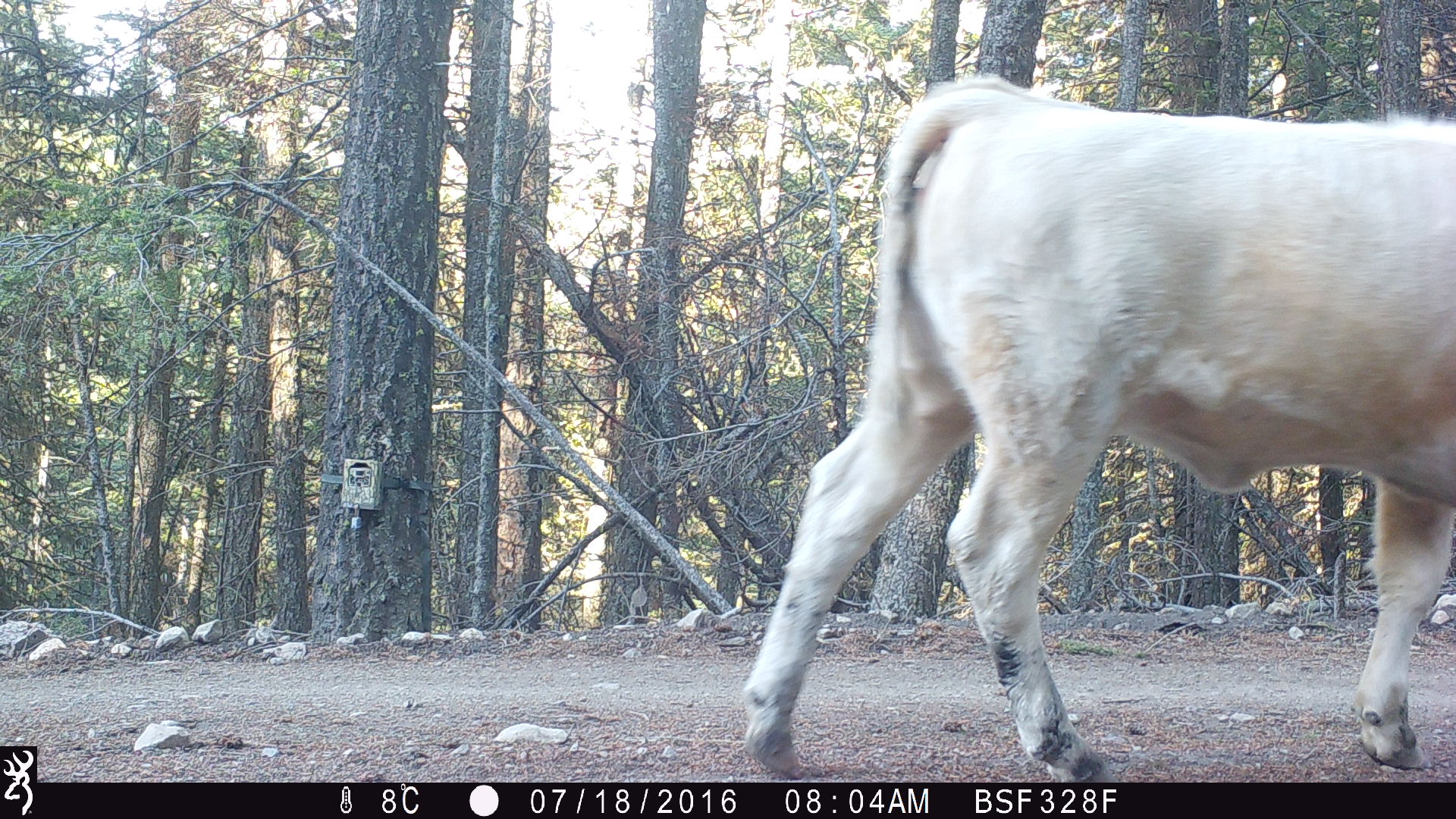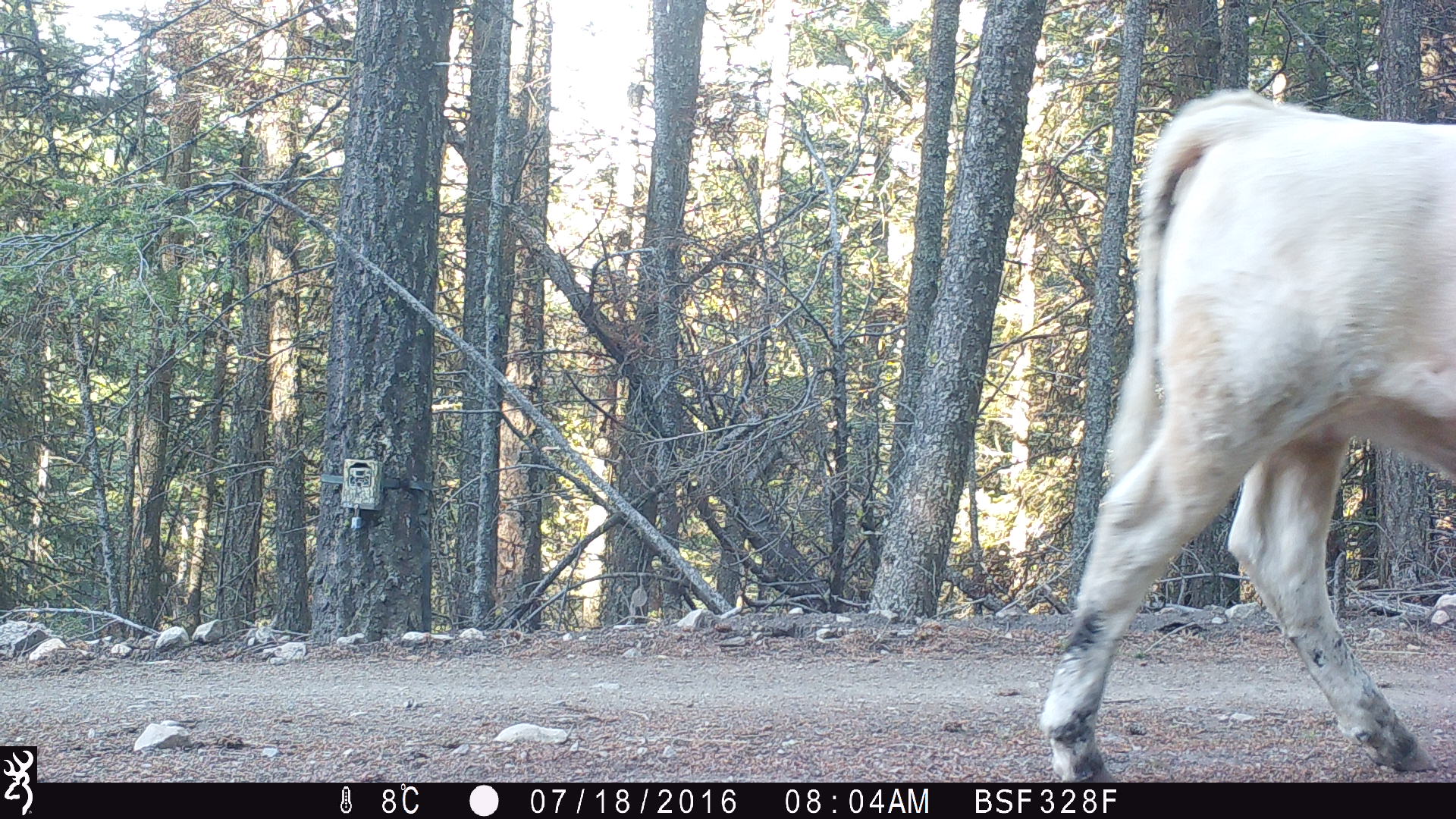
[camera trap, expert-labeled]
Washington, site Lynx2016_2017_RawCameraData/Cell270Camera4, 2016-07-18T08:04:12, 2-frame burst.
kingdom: Animalia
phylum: Chordata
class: Mammalia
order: Artiodactyla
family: Bovidae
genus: Bos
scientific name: Bos taurus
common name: domestic cattle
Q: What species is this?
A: Domestic cattle (Bos taurus).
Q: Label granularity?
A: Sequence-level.